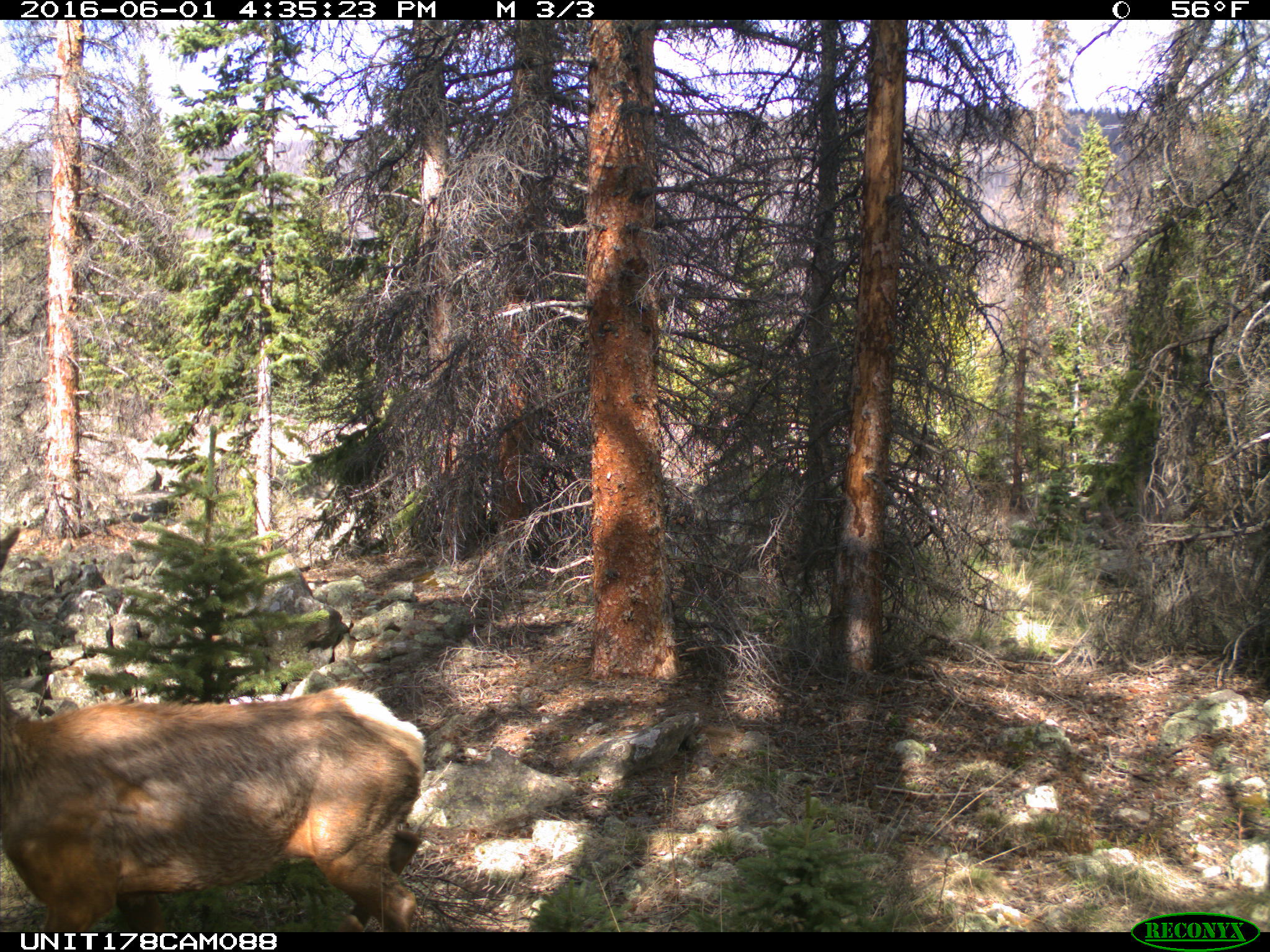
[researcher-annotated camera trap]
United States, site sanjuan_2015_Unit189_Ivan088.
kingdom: Animalia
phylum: Chordata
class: Mammalia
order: Artiodactyla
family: Cervidae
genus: Cervus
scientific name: Cervus elaphus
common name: red deer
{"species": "Cervus elaphus (red deer)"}